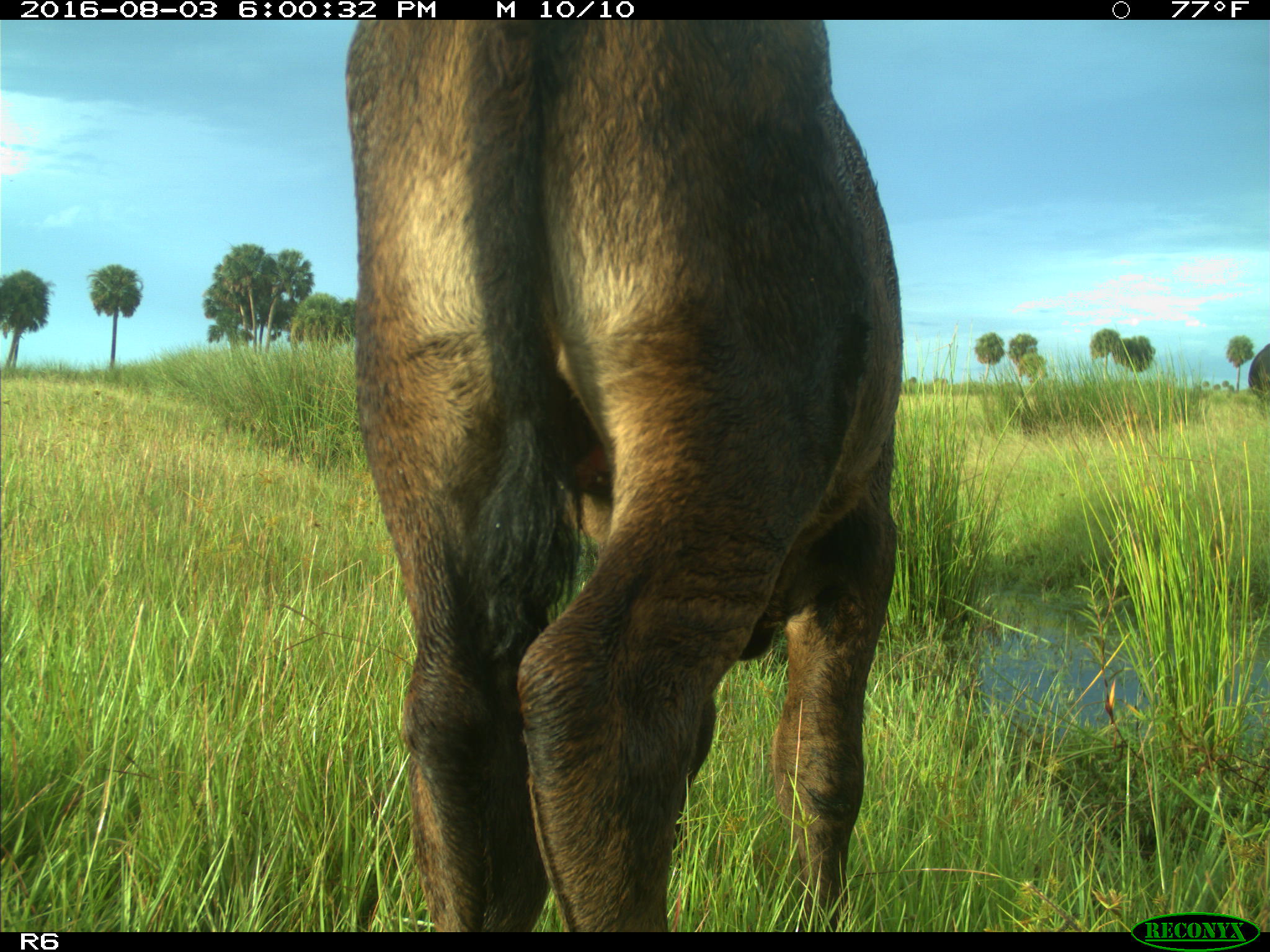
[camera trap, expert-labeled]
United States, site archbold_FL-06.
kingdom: Animalia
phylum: Chordata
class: Mammalia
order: Artiodactyla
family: Bovidae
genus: Bos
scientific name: Bos taurus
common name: domestic cow